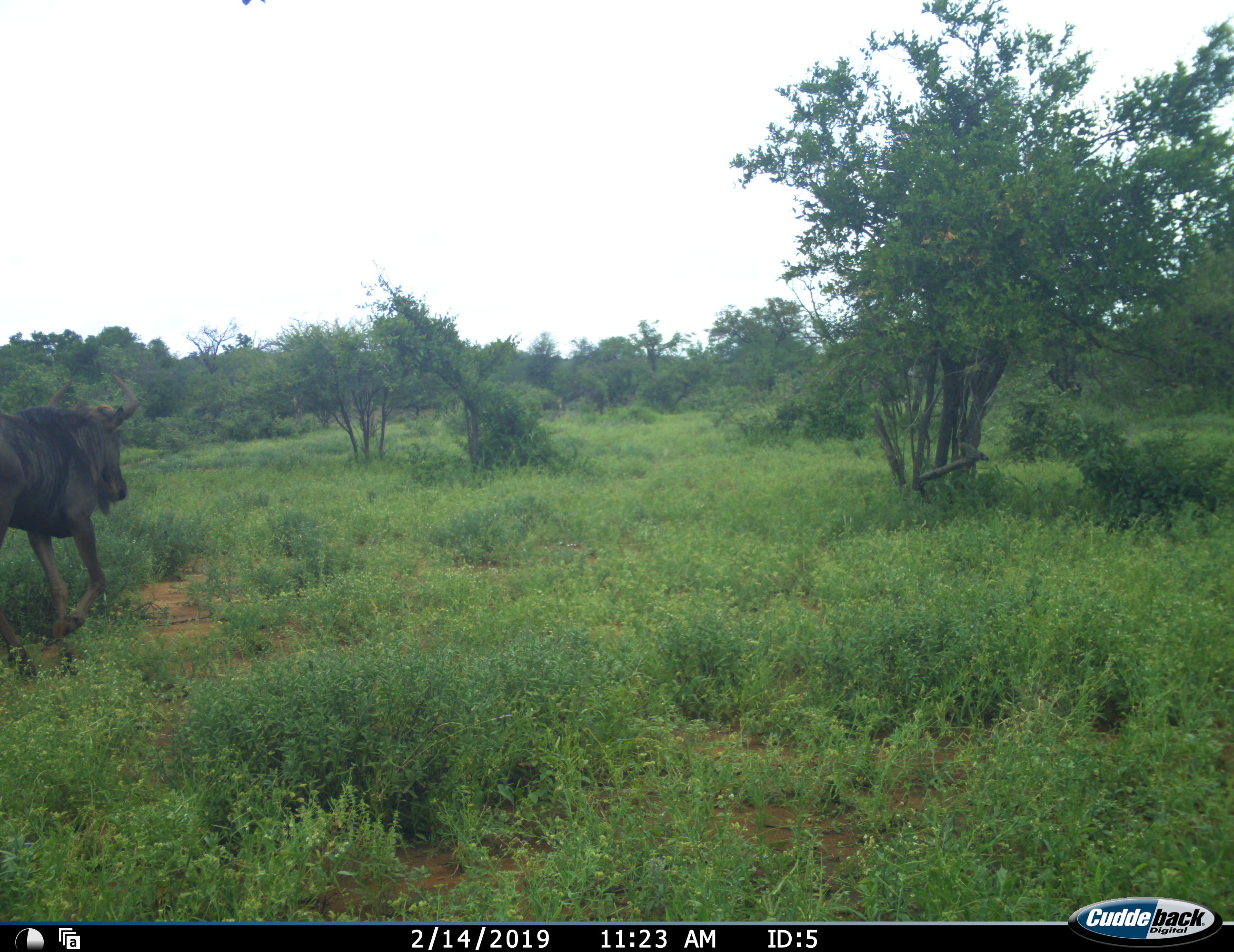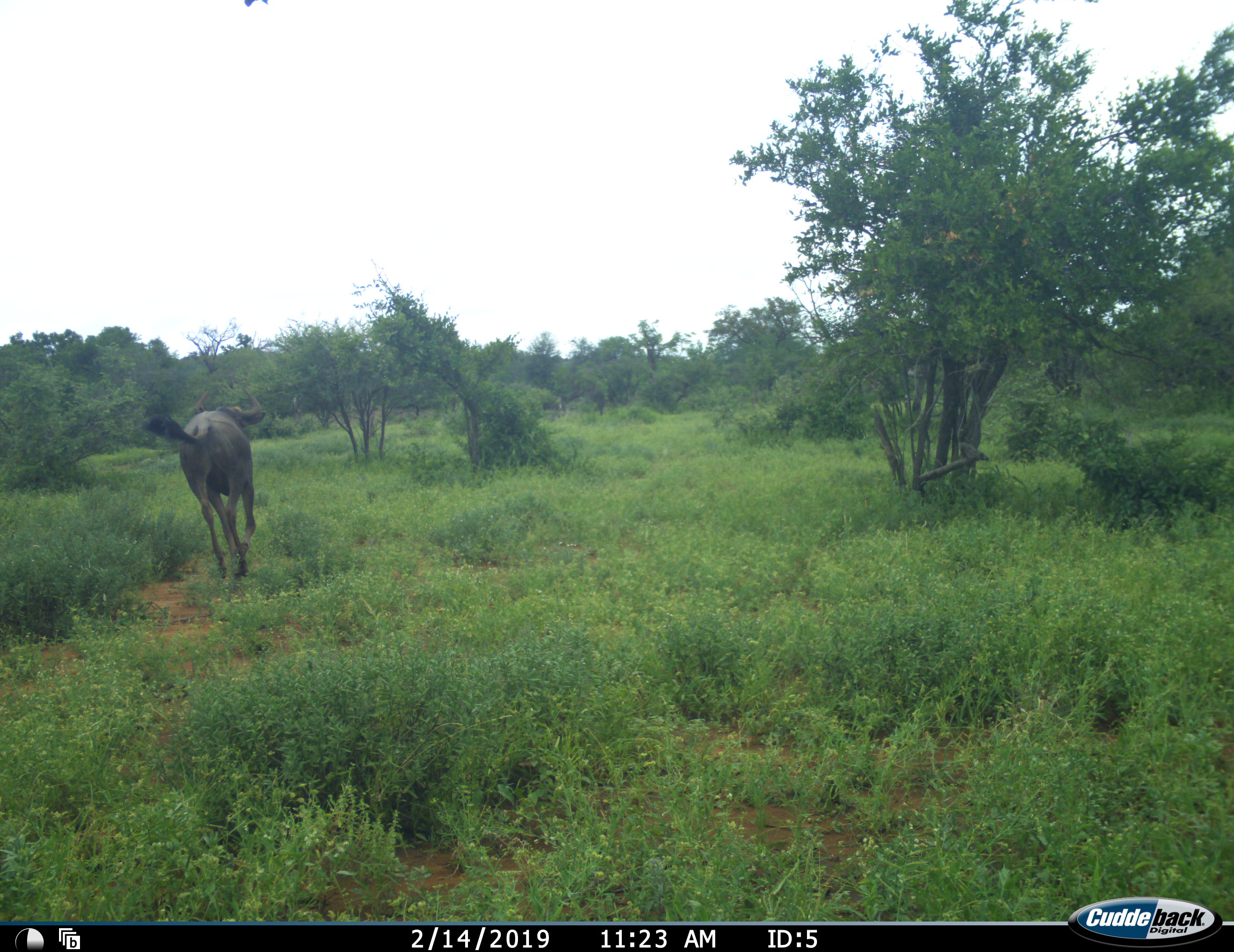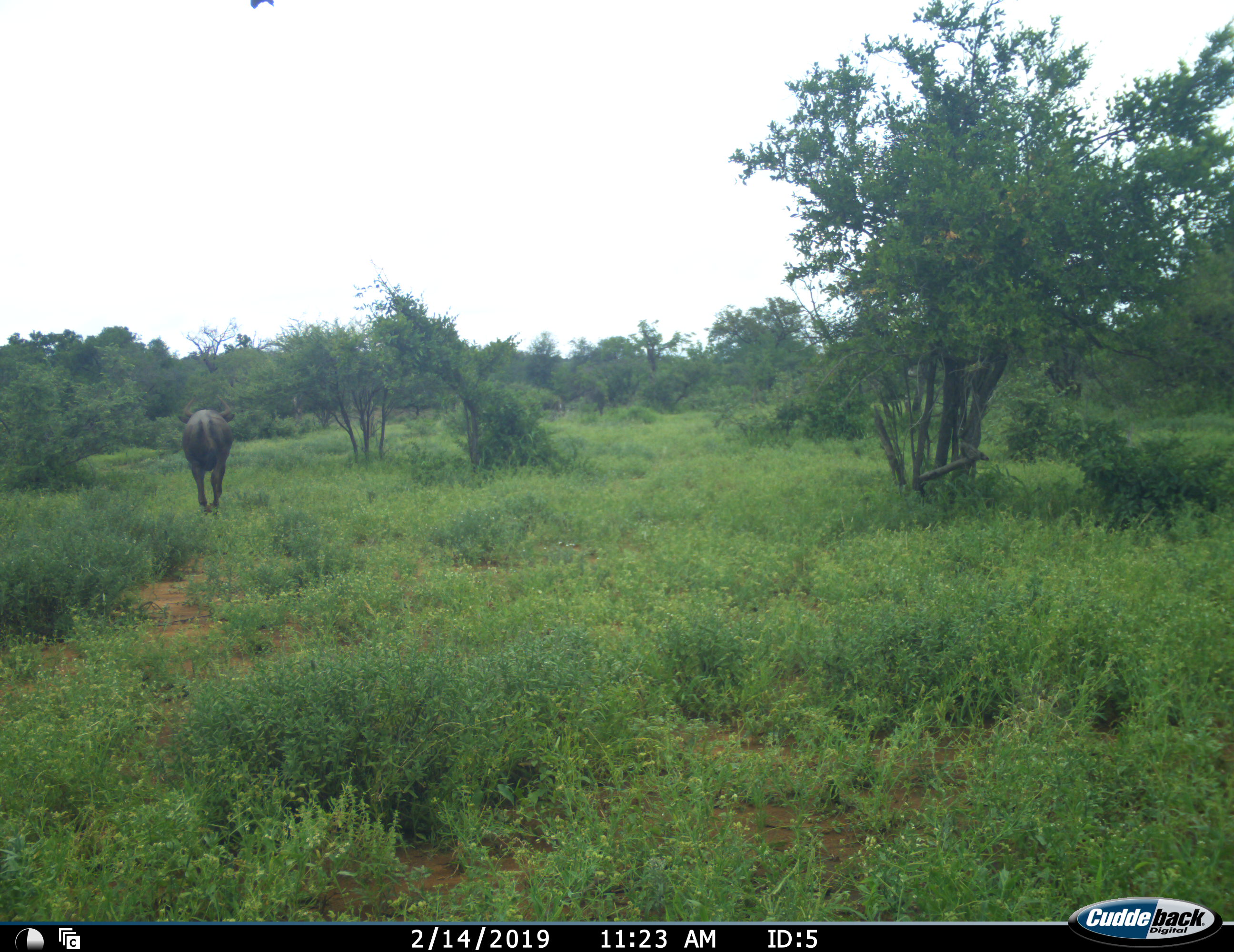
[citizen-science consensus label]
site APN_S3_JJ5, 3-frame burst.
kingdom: Animalia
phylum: Chordata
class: Mammalia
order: Artiodactyla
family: Bovidae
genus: Connochaetes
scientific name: Connochaetes taurinus taurinus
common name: blue wildebeest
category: wildebeestblue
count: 1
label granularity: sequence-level